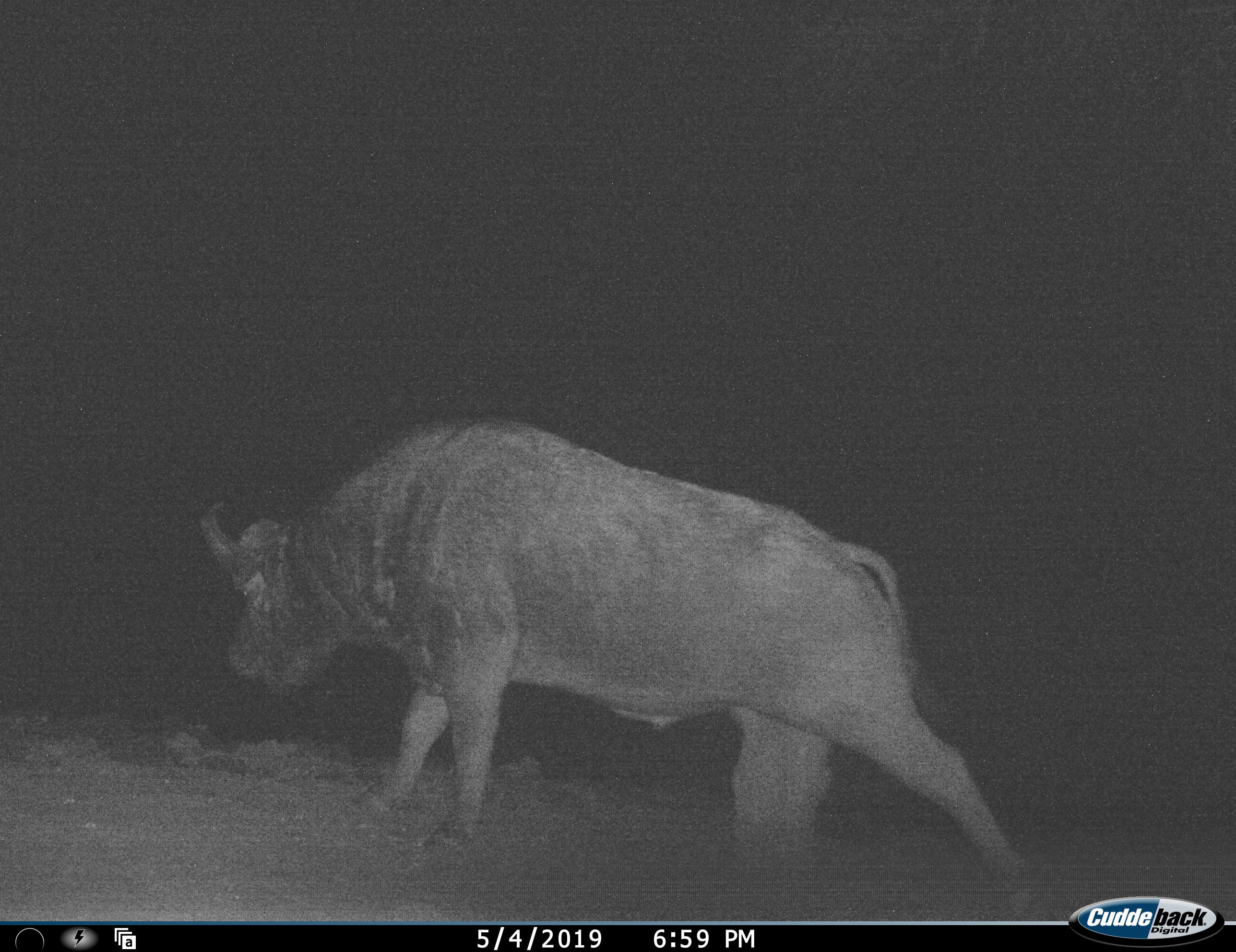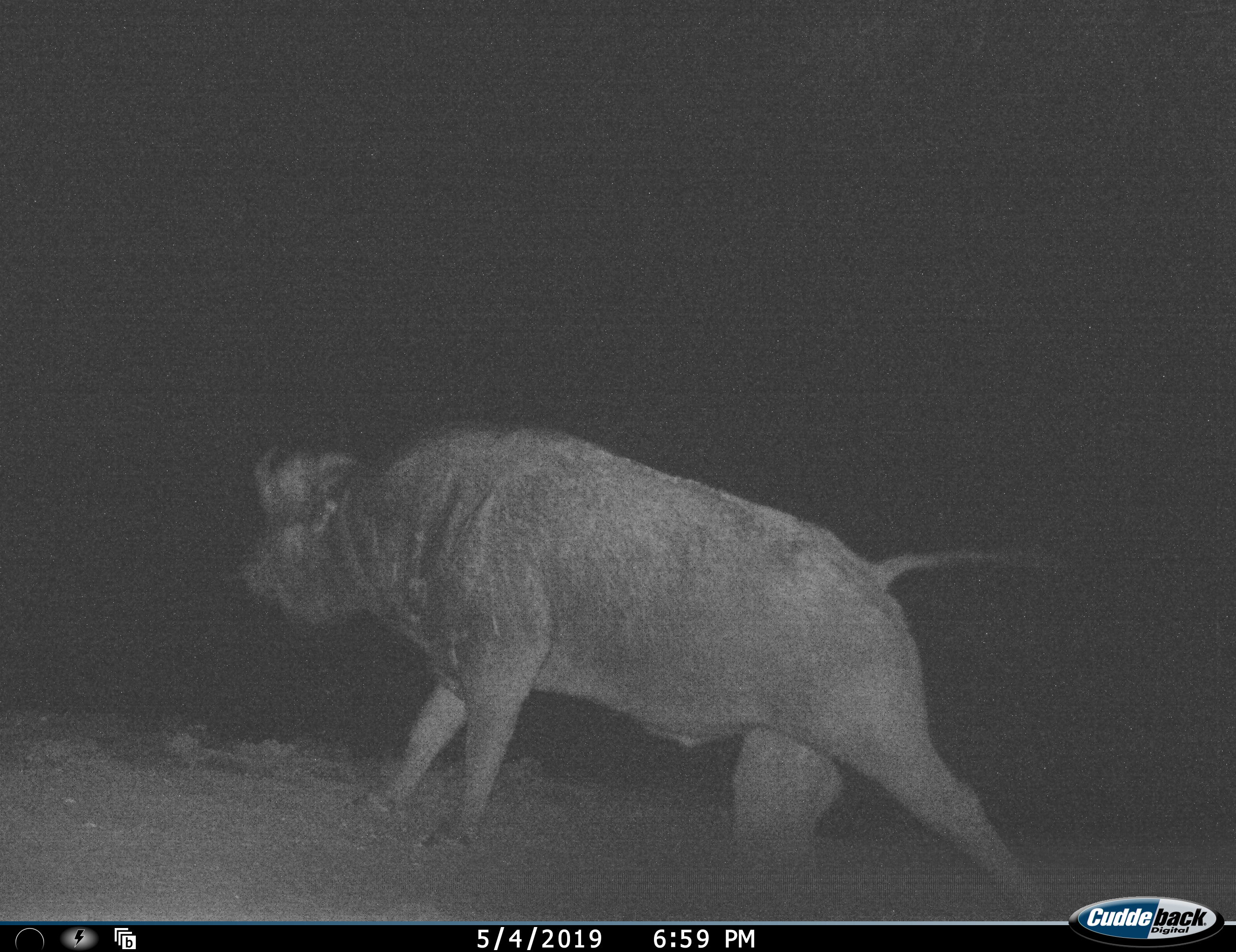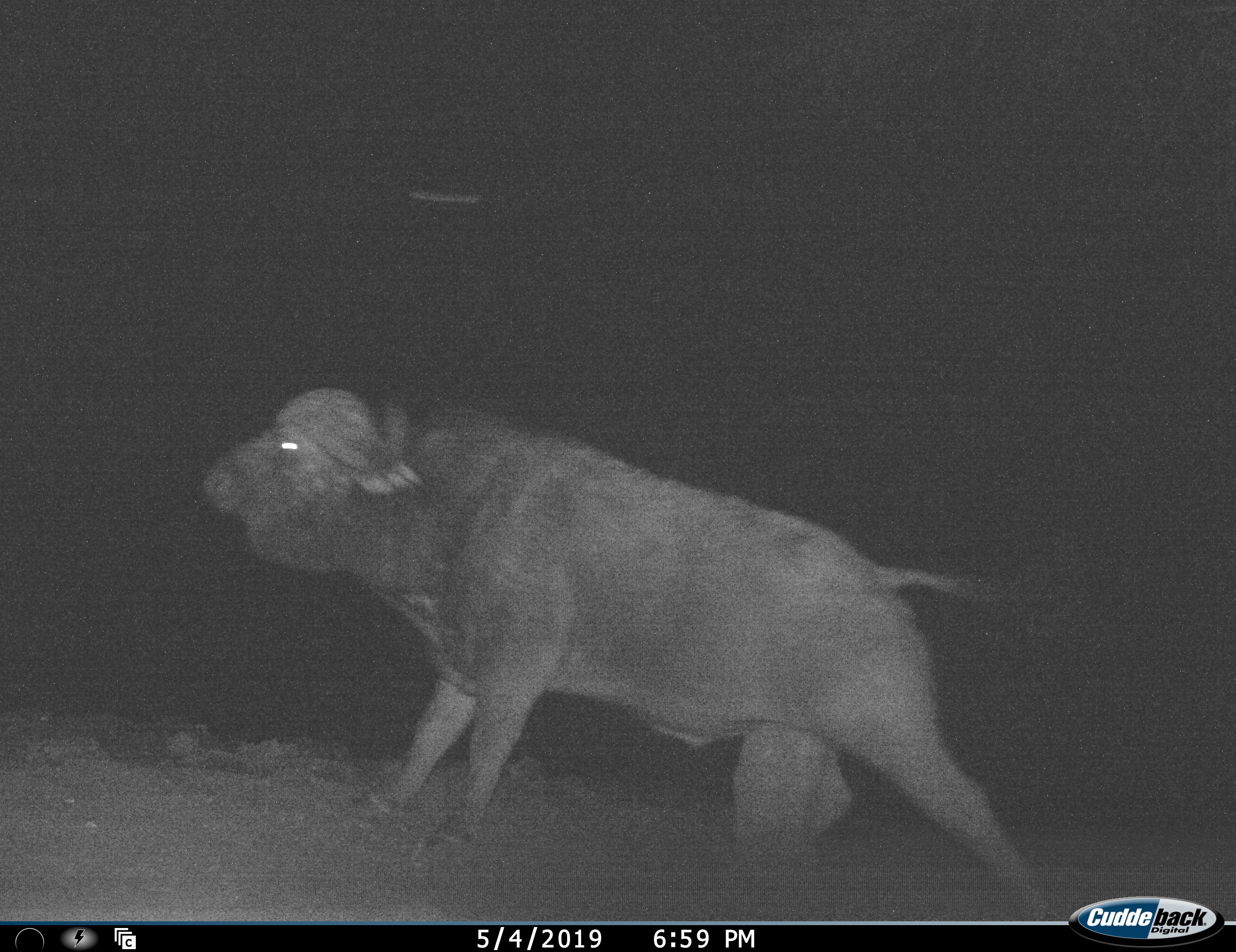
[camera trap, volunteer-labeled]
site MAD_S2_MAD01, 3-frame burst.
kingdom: Animalia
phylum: Chordata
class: Mammalia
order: Artiodactyla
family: Bovidae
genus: Syncerus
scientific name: Syncerus caffer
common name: african buffalo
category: buffalo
Buffalo (african buffalo) (Syncerus caffer), count 1. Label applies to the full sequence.